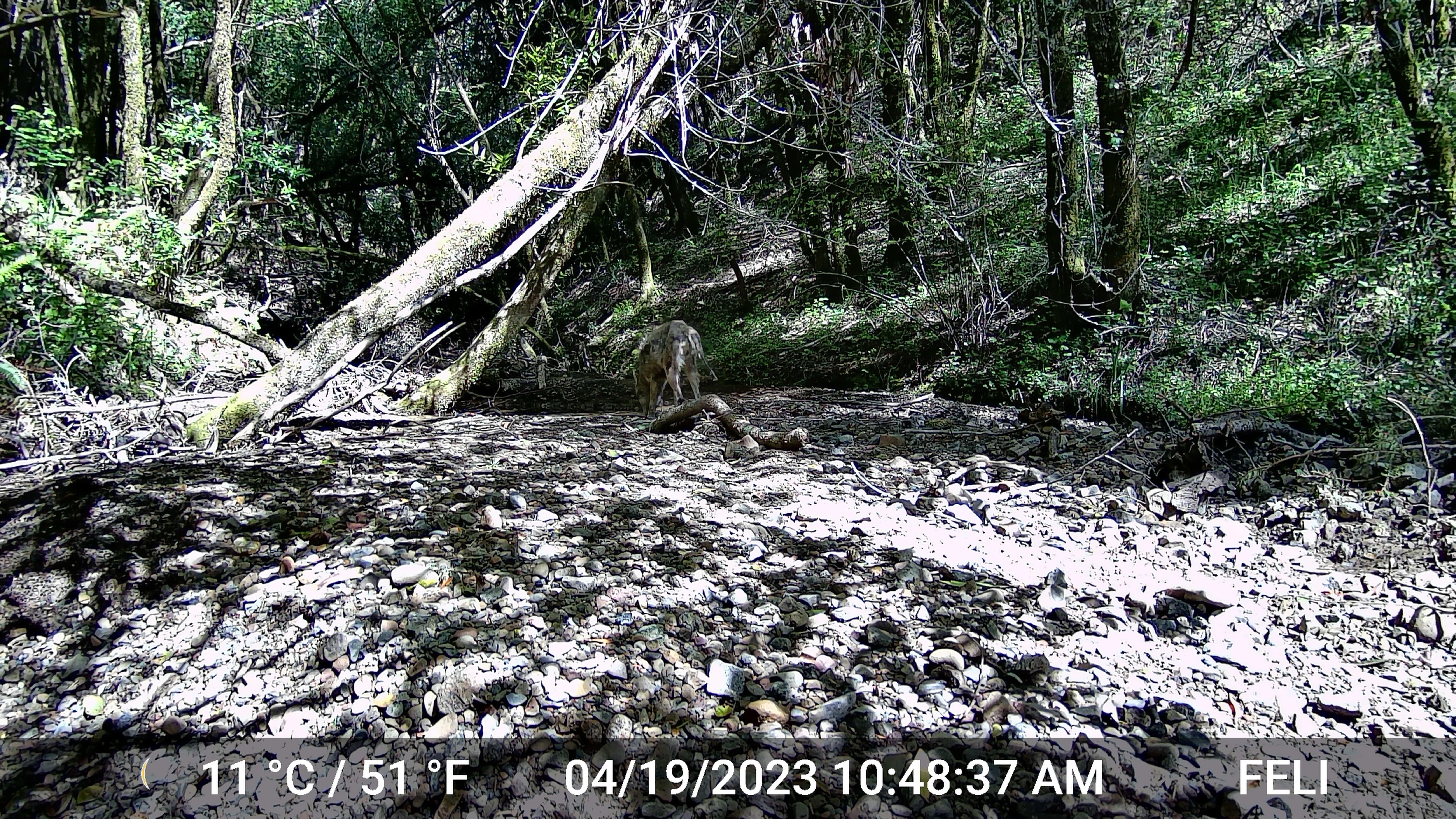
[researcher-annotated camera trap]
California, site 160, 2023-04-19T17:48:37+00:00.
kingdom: Animalia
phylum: Chordata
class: Mammalia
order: Carnivora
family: Canidae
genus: Canis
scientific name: Canis latrans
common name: coyote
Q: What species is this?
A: Coyote (Canis latrans).